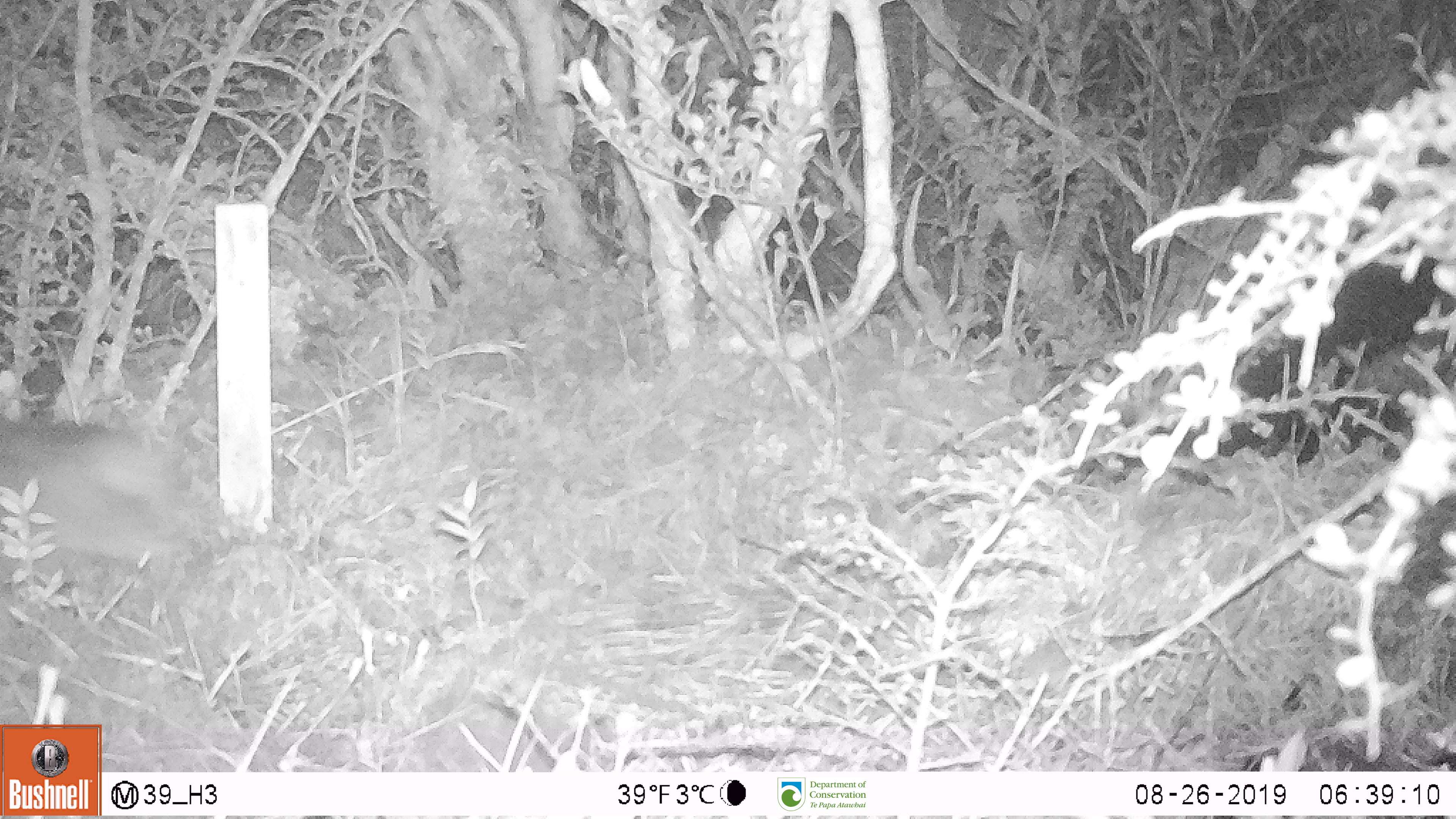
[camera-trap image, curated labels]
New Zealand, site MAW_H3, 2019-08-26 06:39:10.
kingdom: Animalia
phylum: Chordata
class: Mammalia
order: Carnivora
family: Felidae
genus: Felis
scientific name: Felis catus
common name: domestic cat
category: cat